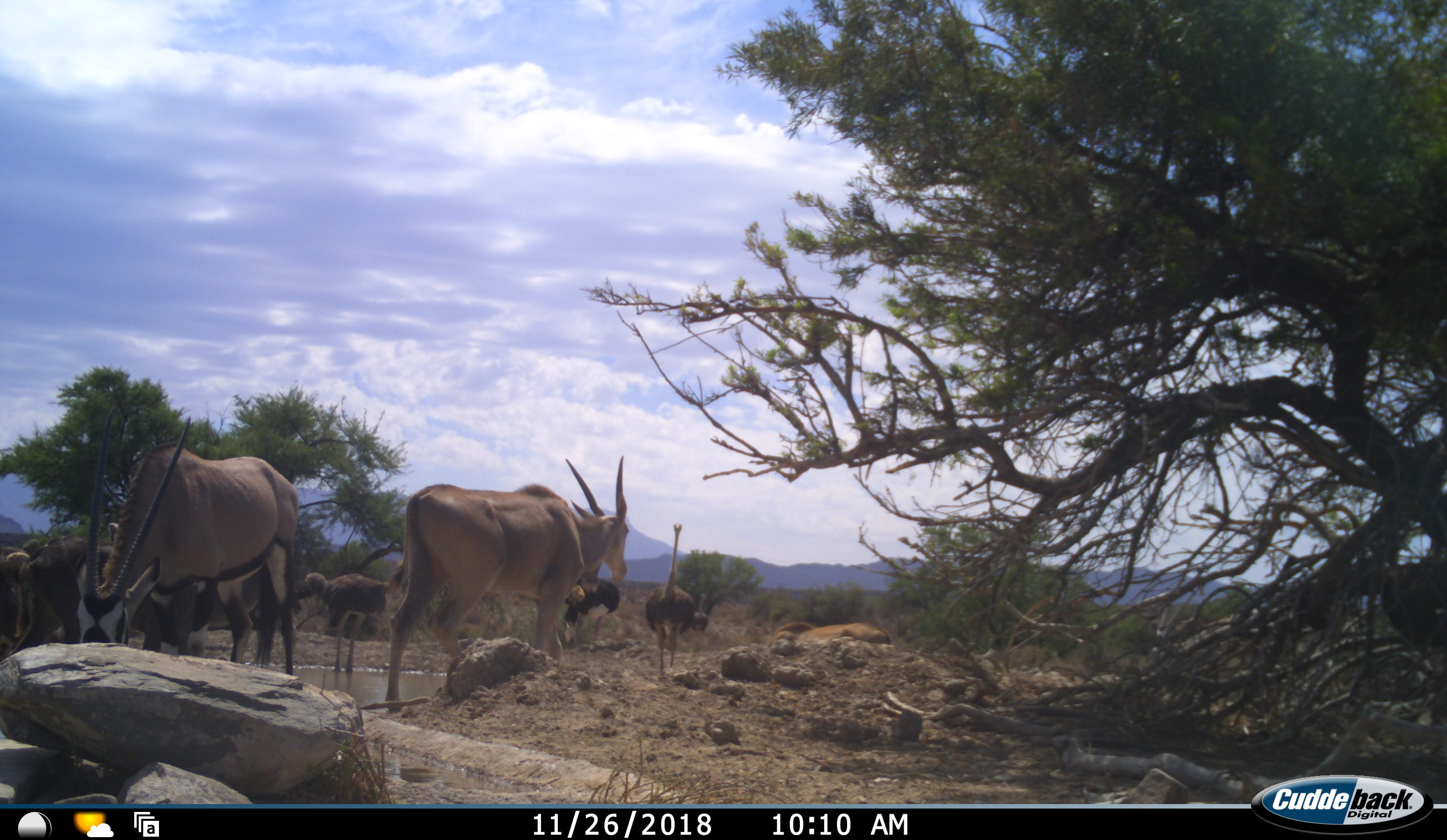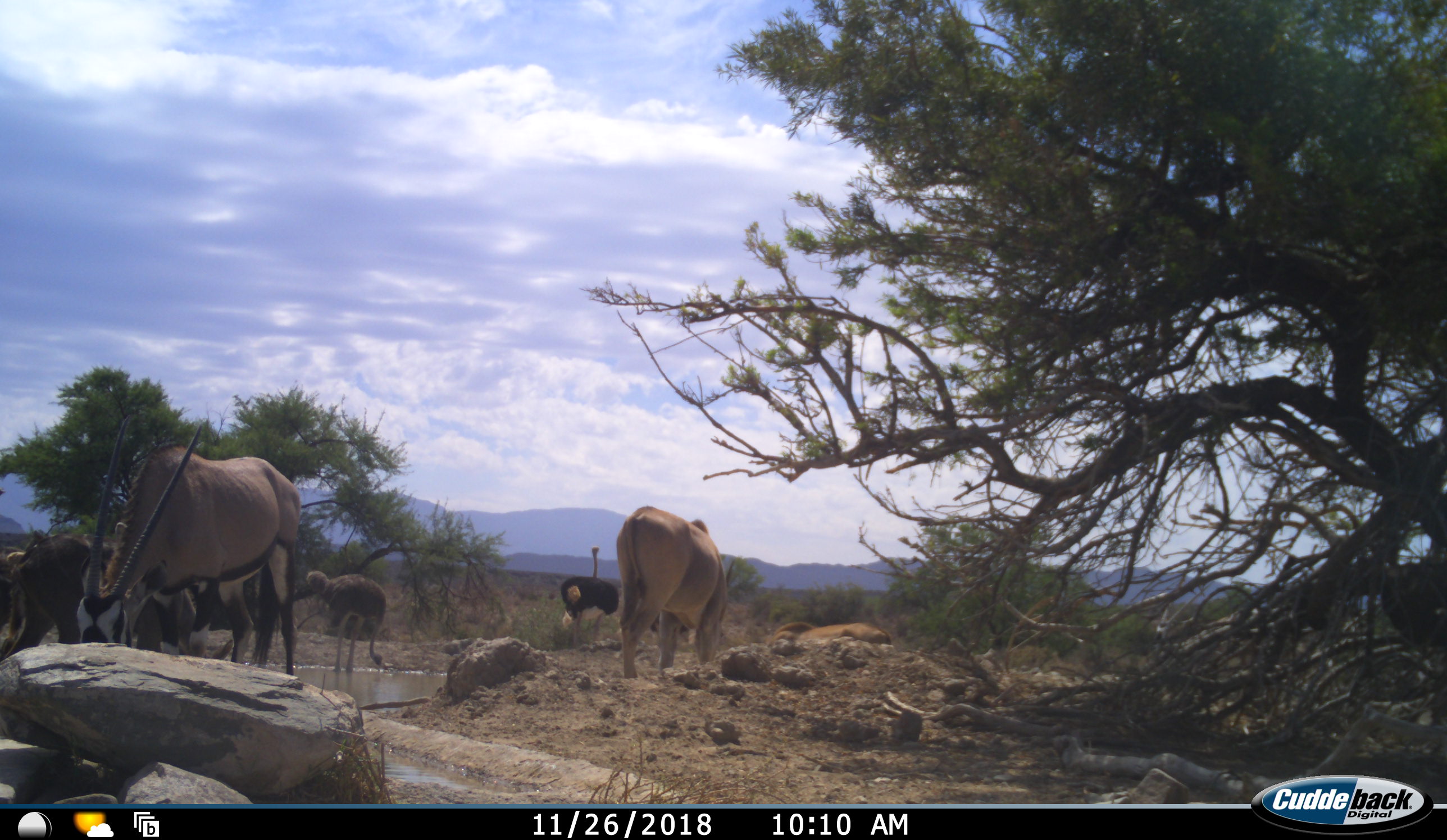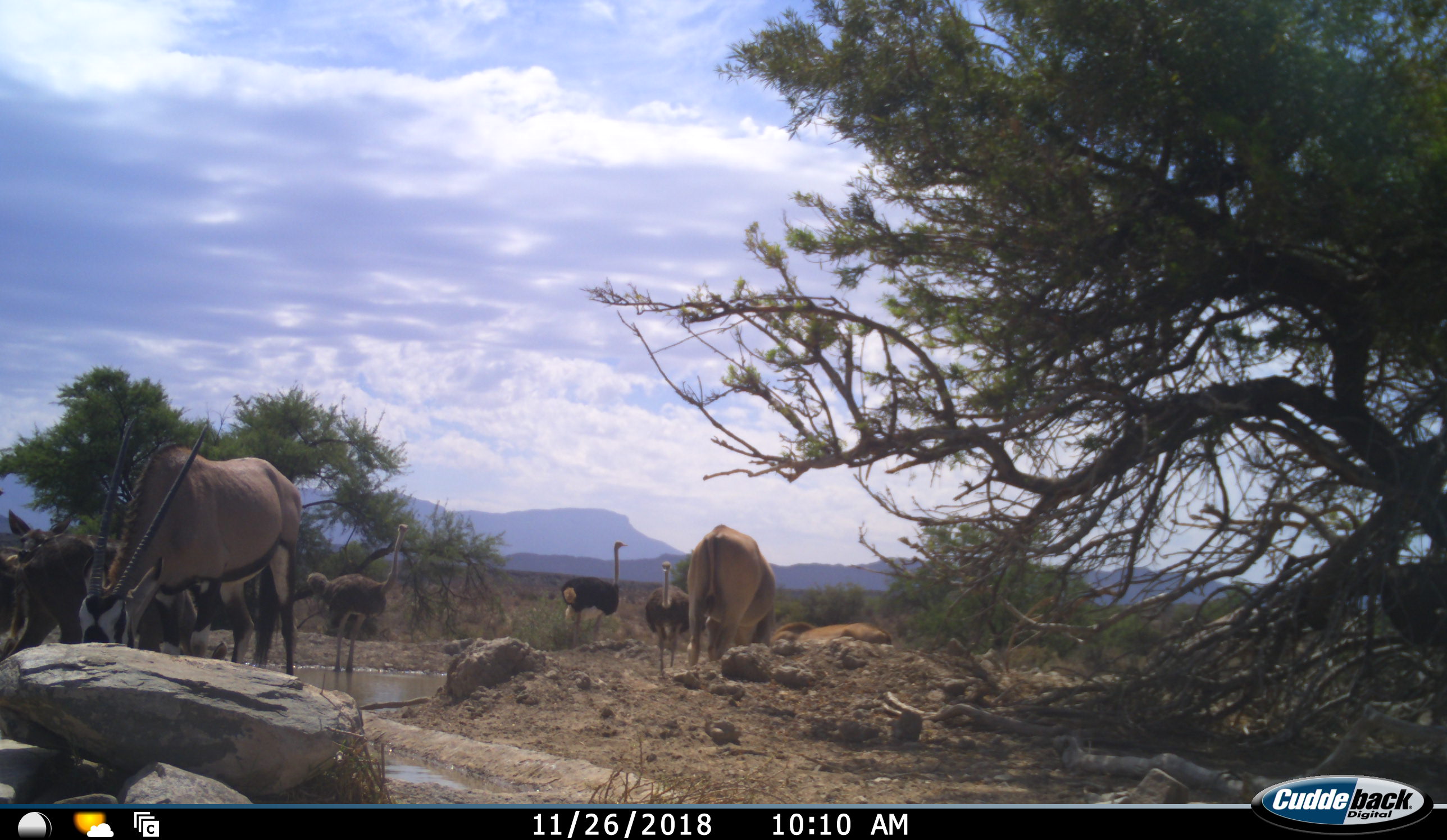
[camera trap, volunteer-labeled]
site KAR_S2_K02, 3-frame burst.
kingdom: Animalia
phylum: Chordata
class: Mammalia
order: Artiodactyla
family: Bovidae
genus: Tragelaphus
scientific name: Tragelaphus oryx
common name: eland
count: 2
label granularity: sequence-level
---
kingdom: Animalia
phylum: Chordata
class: Mammalia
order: Artiodactyla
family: Bovidae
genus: Oryx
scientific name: Oryx gazella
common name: gemsbok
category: oryx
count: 2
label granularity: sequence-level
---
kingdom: Animalia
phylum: Chordata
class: Aves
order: Struthioniformes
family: Struthionidae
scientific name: Struthionidae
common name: ostrich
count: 4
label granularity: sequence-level